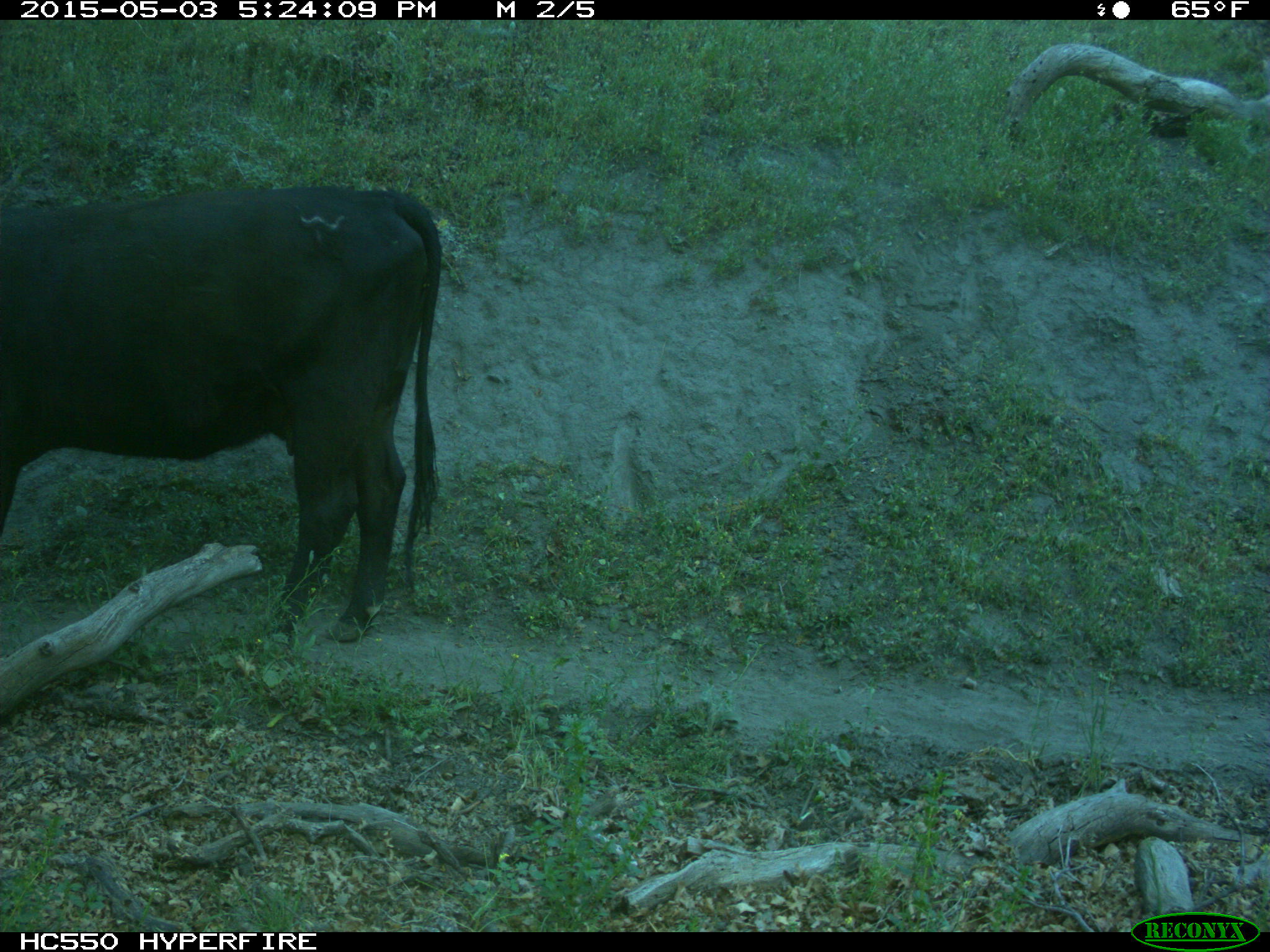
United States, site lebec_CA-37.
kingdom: Animalia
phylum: Chordata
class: Mammalia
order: Artiodactyla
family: Bovidae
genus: Bos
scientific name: Bos taurus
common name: domestic cow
Bos taurus (domestic cow).